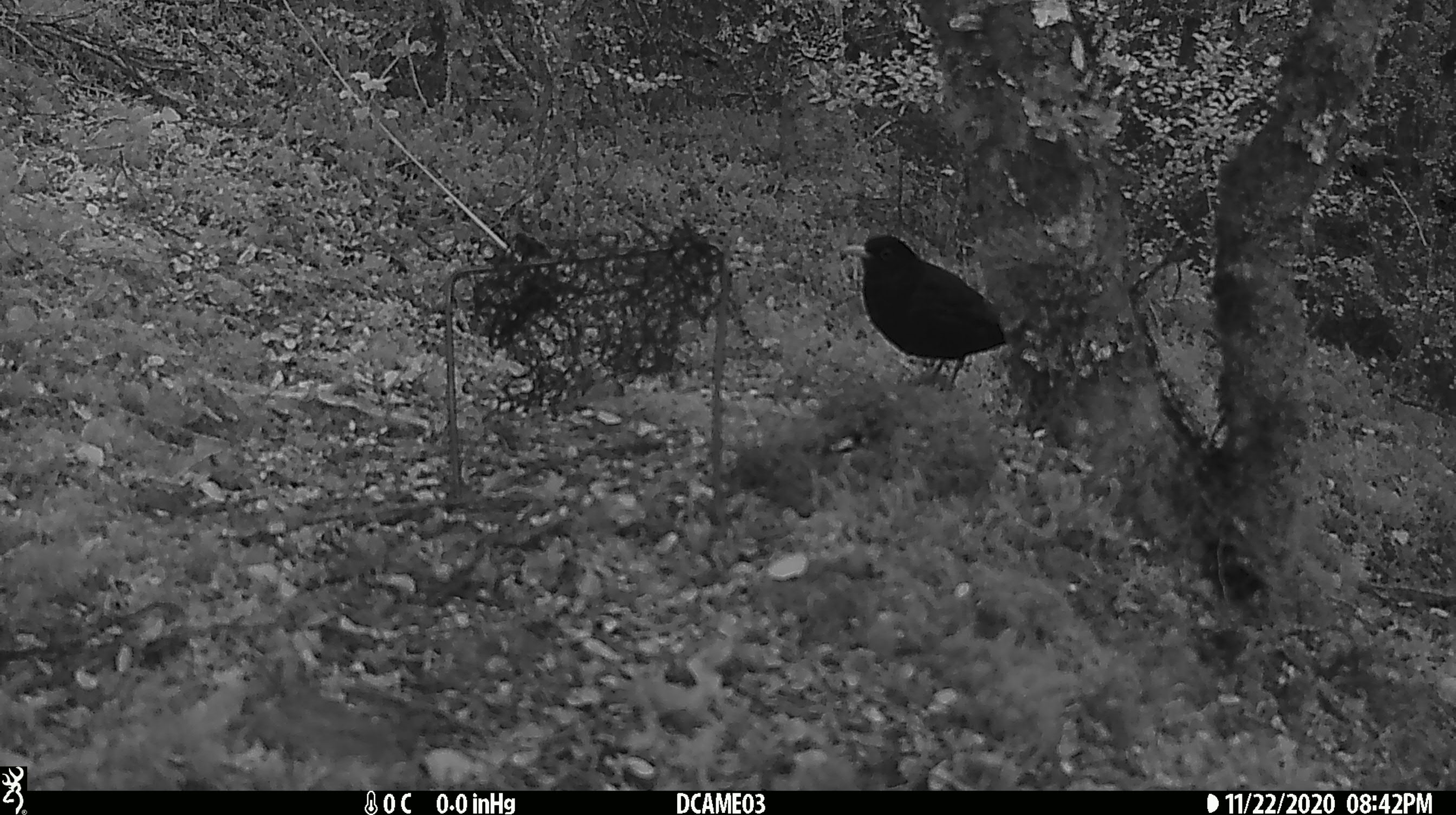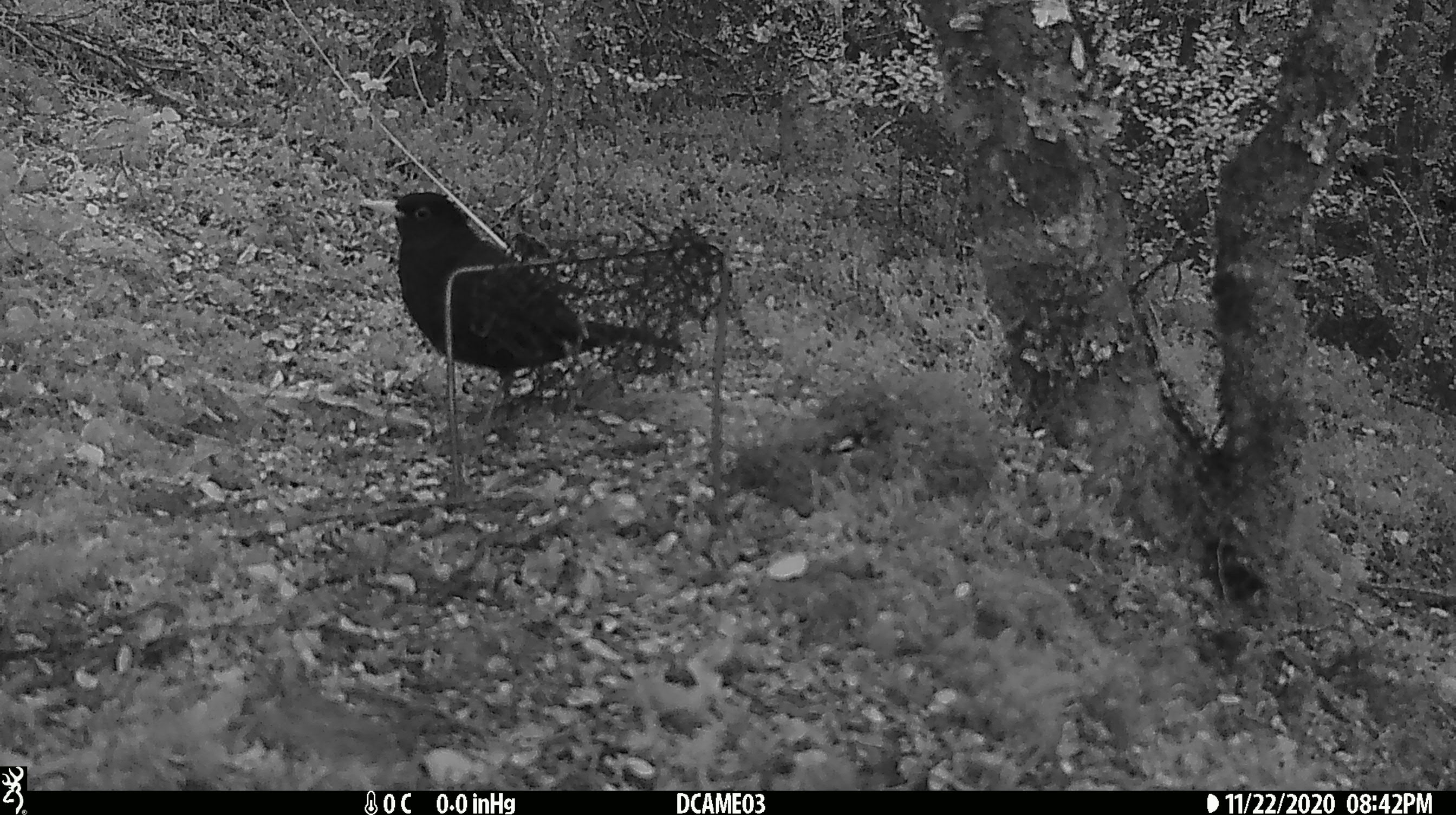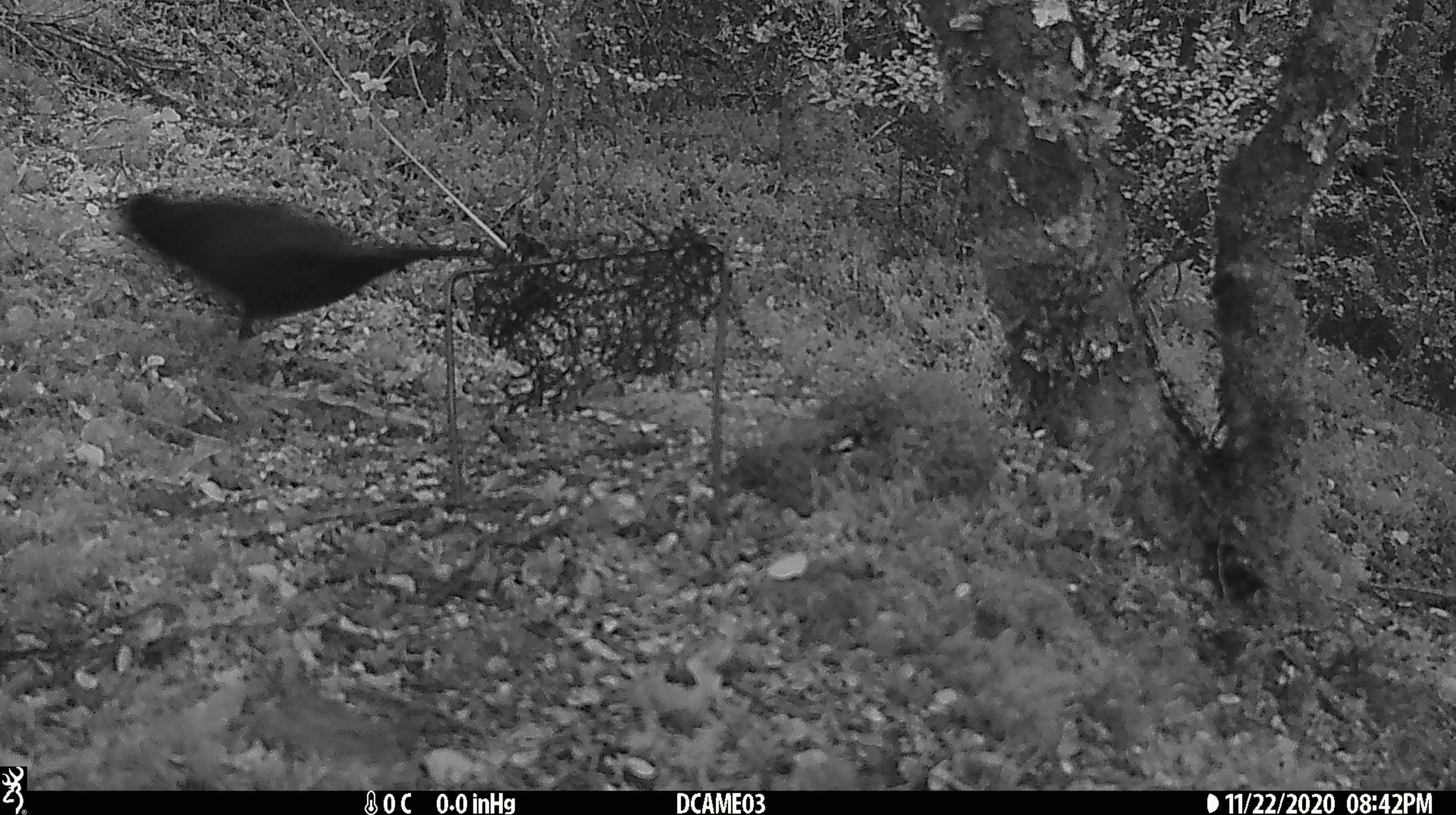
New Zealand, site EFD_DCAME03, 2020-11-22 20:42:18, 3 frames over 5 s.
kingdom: Animalia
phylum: Chordata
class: Aves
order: Passeriformes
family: Turdidae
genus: Turdus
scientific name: Turdus merula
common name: eurasian blackbird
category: blackbird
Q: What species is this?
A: Blackbird (eurasian blackbird) (Turdus merula).